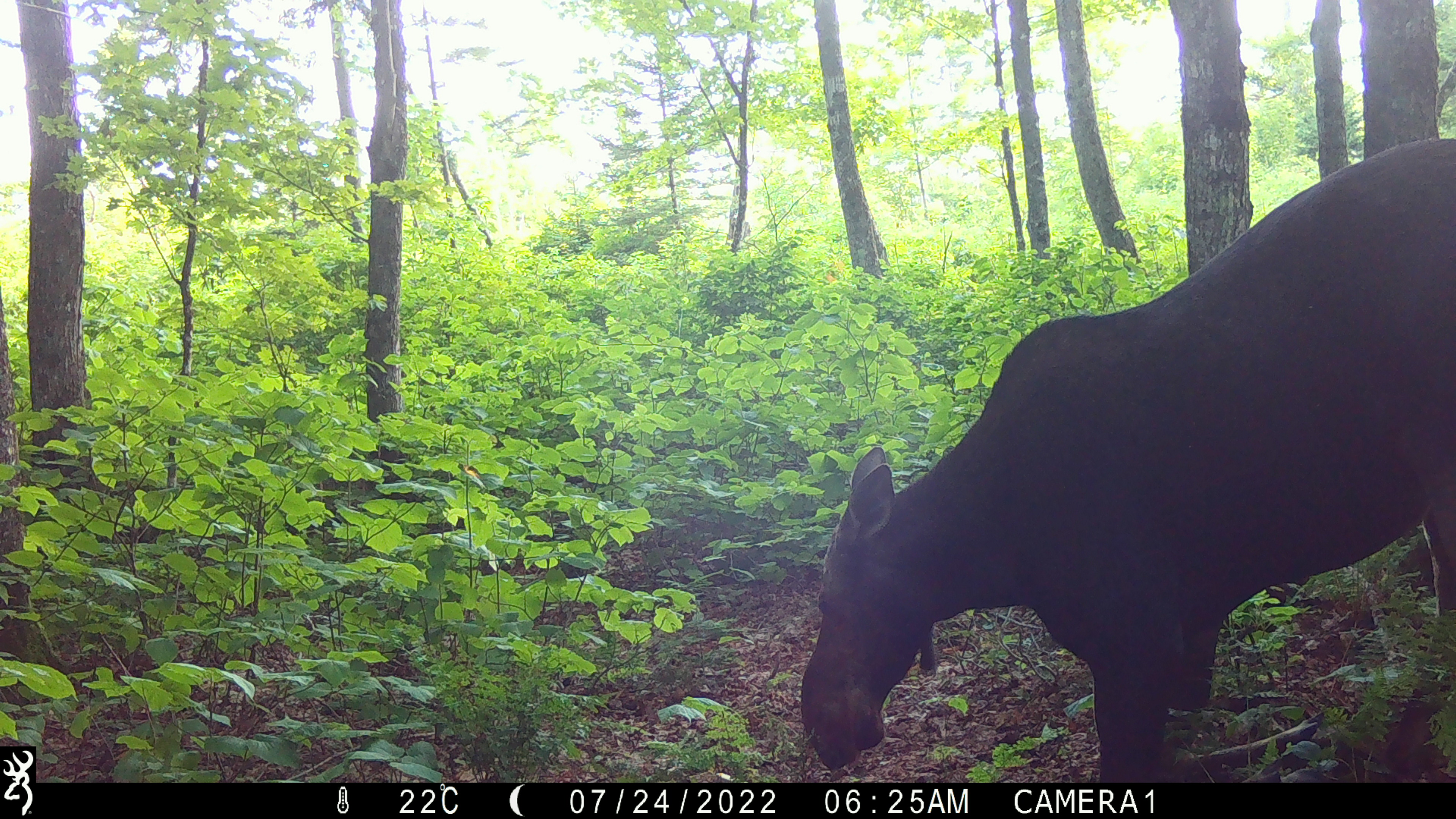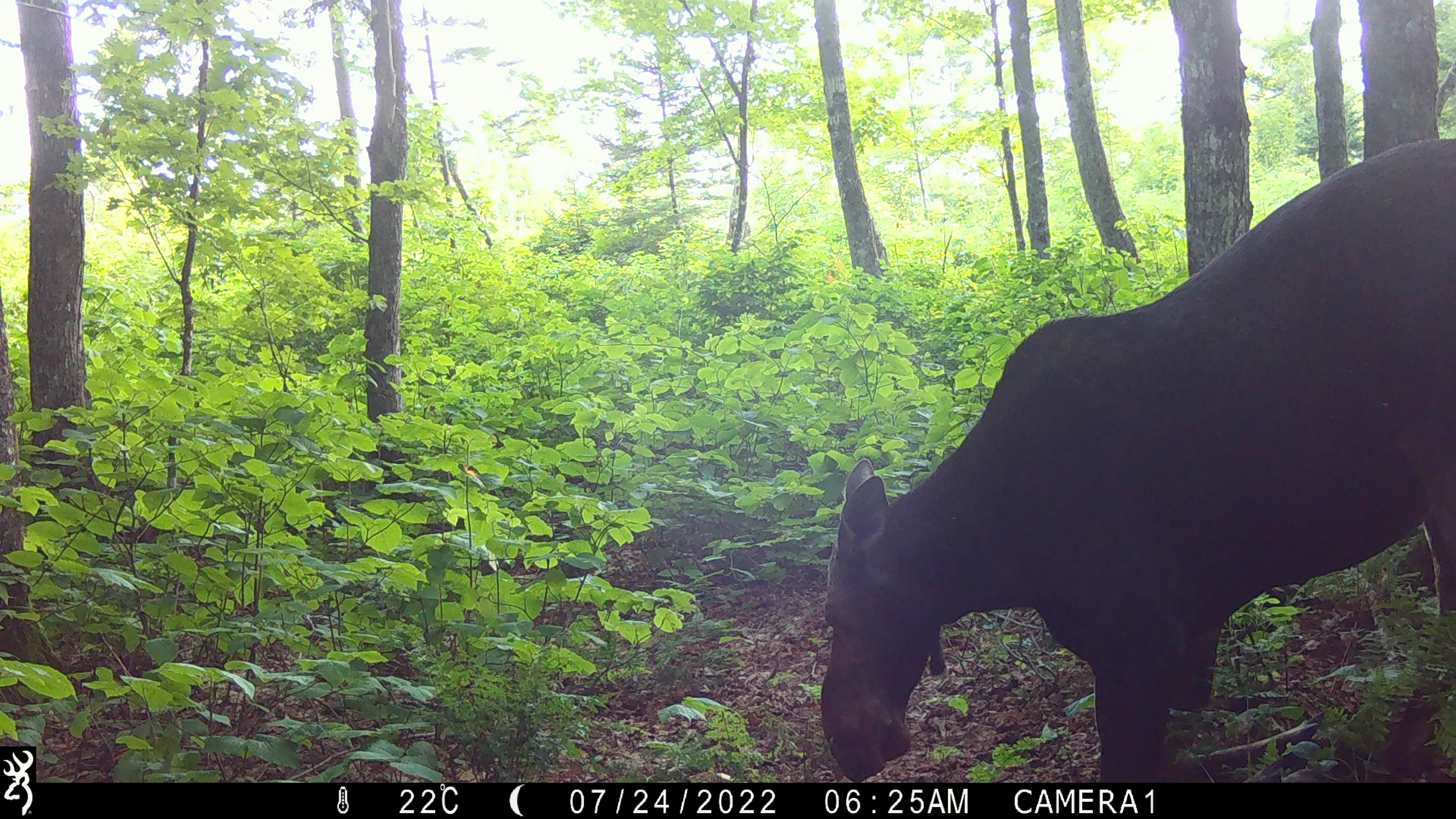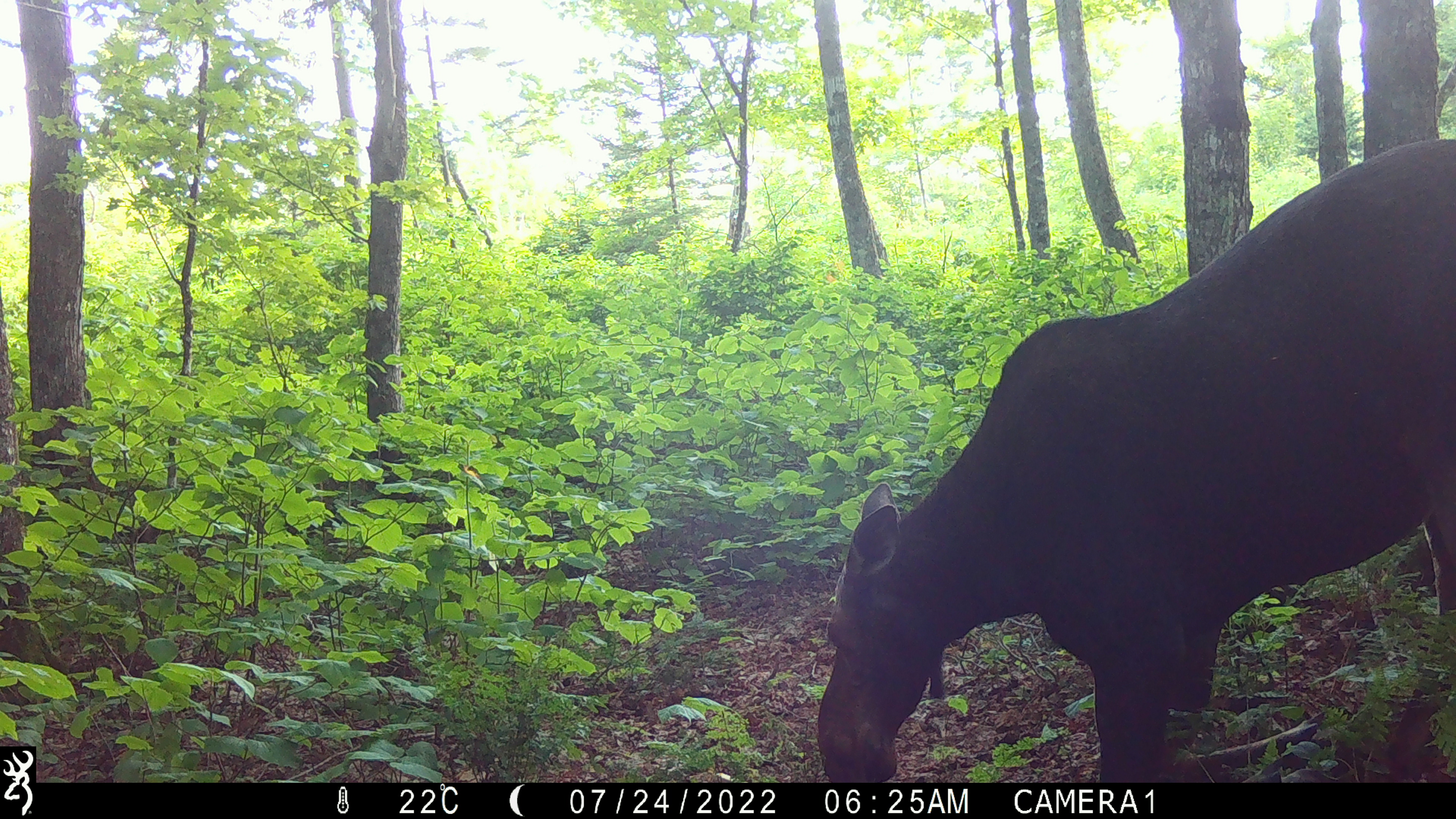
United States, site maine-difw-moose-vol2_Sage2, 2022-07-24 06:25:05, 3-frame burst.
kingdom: Animalia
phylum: Chordata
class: Mammalia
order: Artiodactyla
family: Cervidae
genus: Alces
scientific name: Alces alces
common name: moose